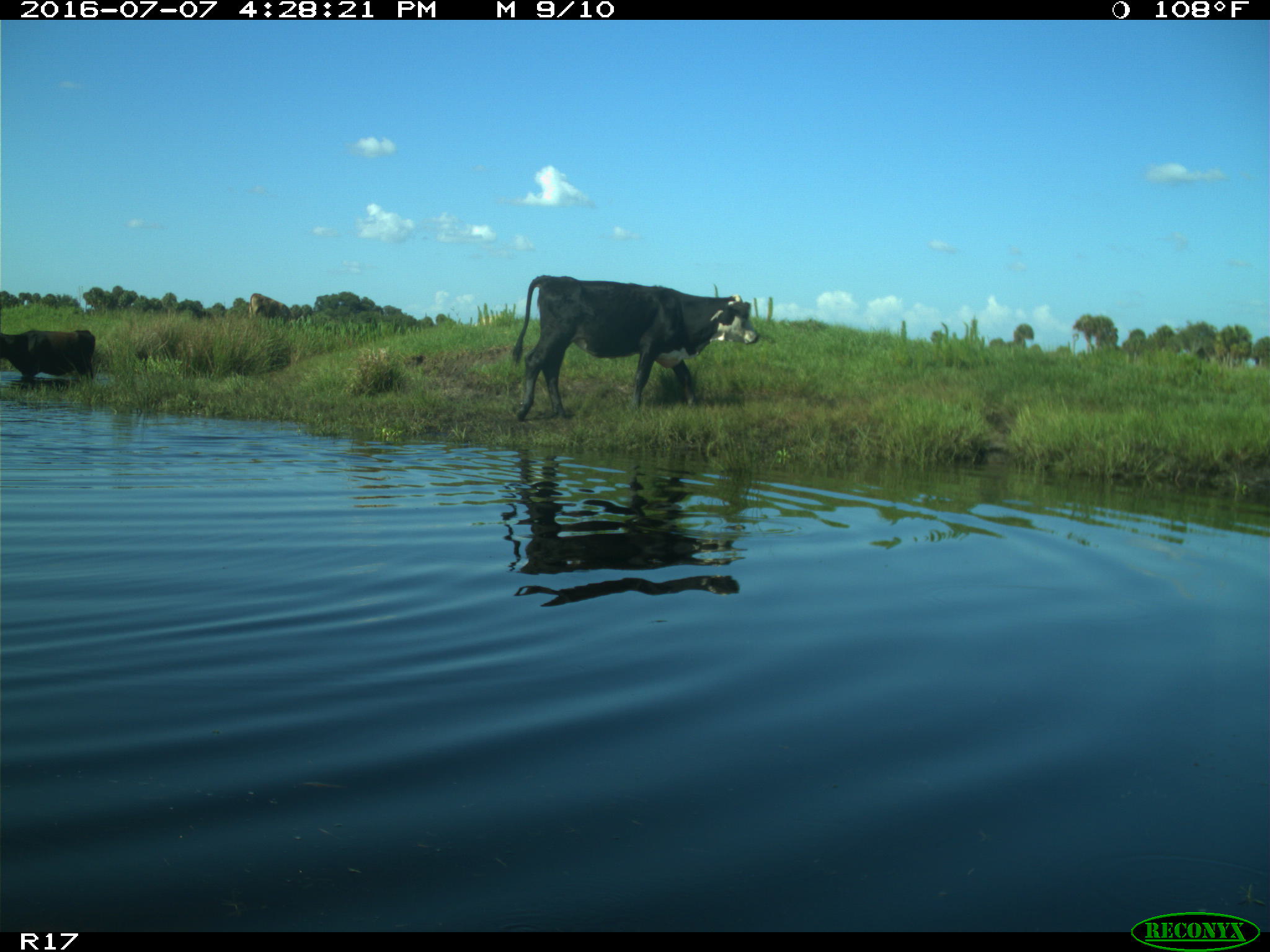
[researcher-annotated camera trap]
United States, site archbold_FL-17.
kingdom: Animalia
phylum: Chordata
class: Mammalia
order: Artiodactyla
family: Bovidae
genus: Bos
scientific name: Bos taurus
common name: domestic cow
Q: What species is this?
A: Bos taurus (domestic cow).